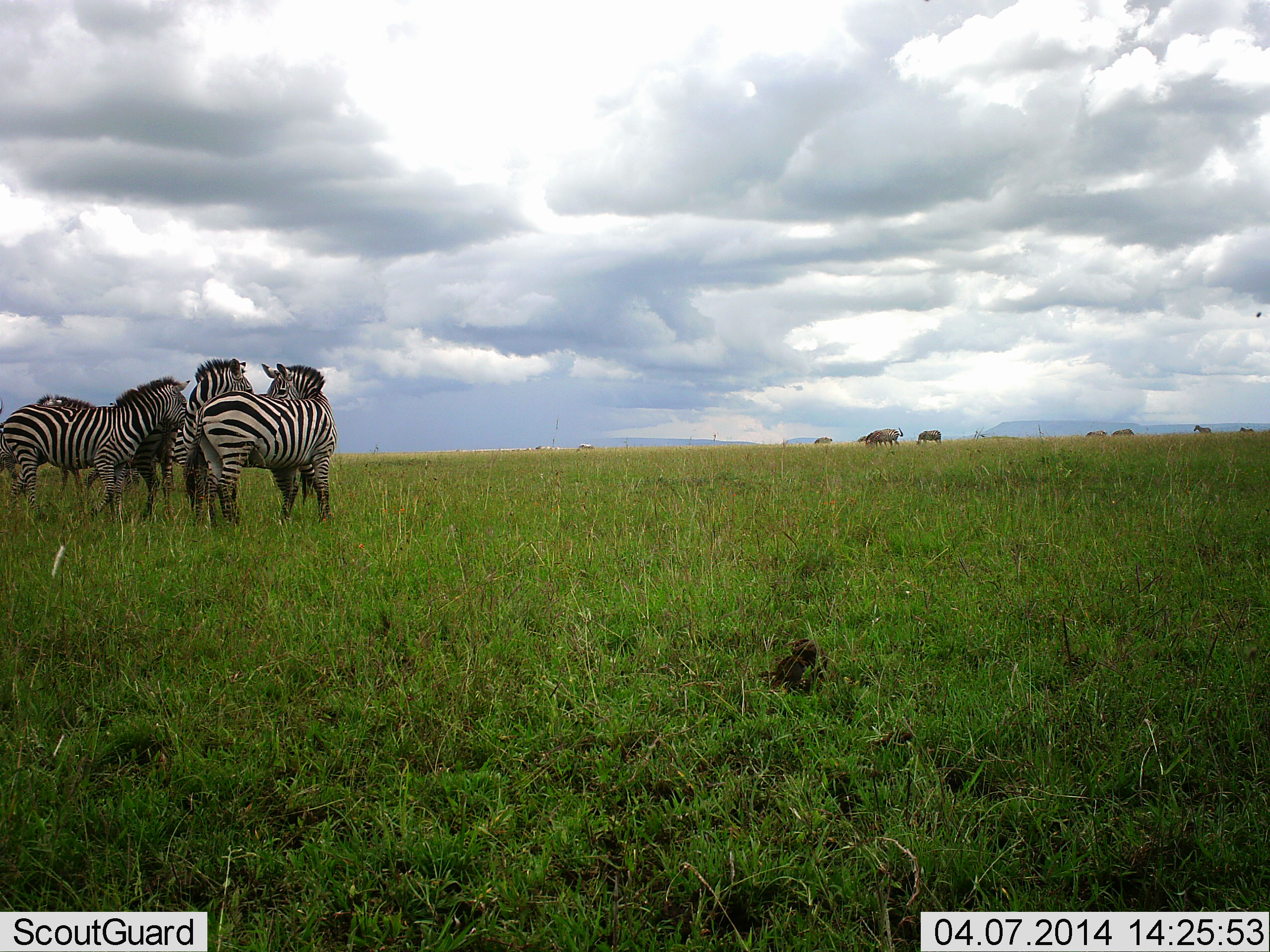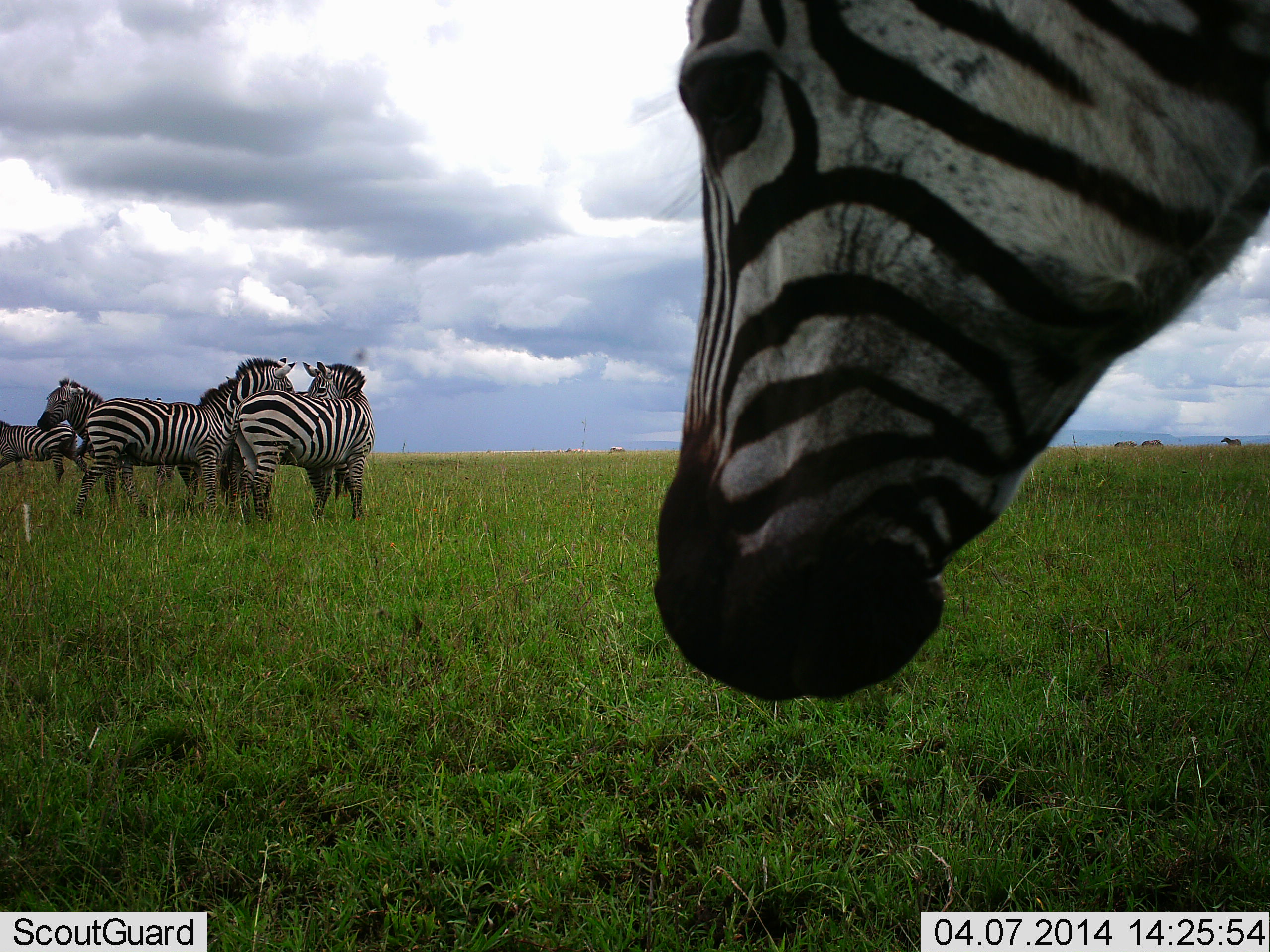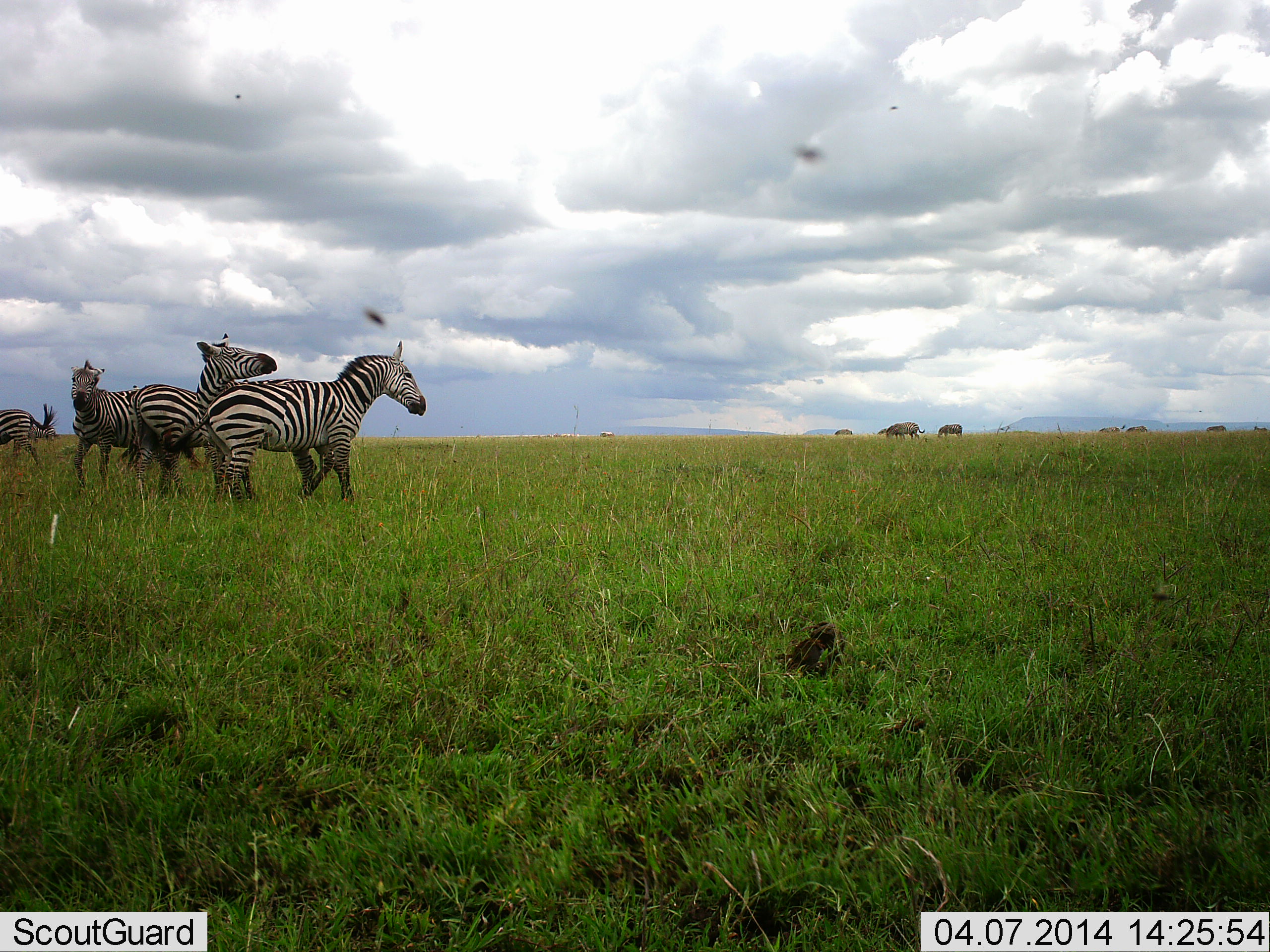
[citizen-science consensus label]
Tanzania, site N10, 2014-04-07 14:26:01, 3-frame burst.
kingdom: Animalia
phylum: Chordata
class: Mammalia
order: Perissodactyla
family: Equidae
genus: Equus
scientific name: Equus quagga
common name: plains zebra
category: zebra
Zebra (plains zebra) (Equus quagga), count 6. Behavior (volunteer vote fractions): standing 73%, resting 0%, moving 36%, interacting 45%. Young present (vote fraction): 0%. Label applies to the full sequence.